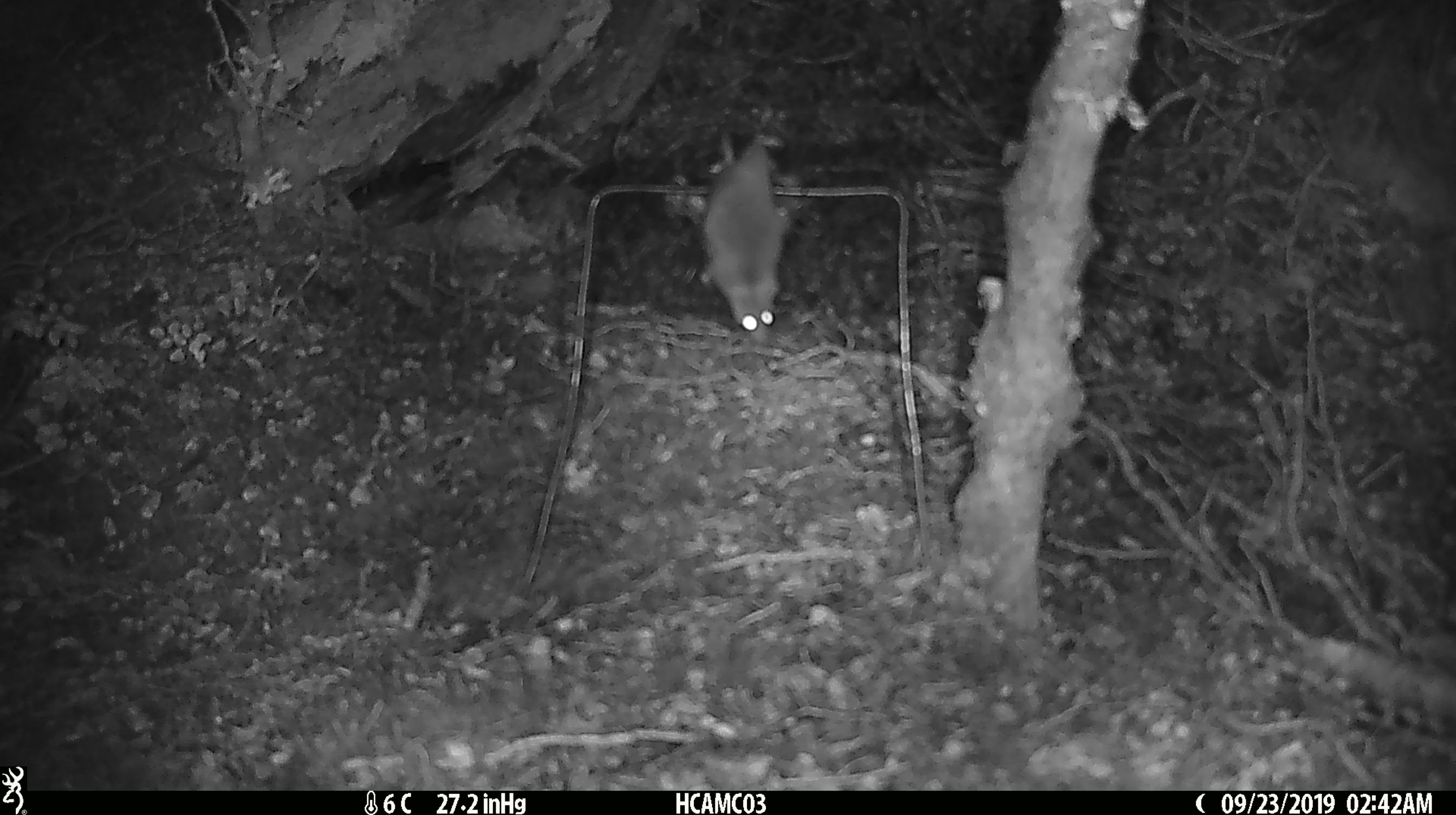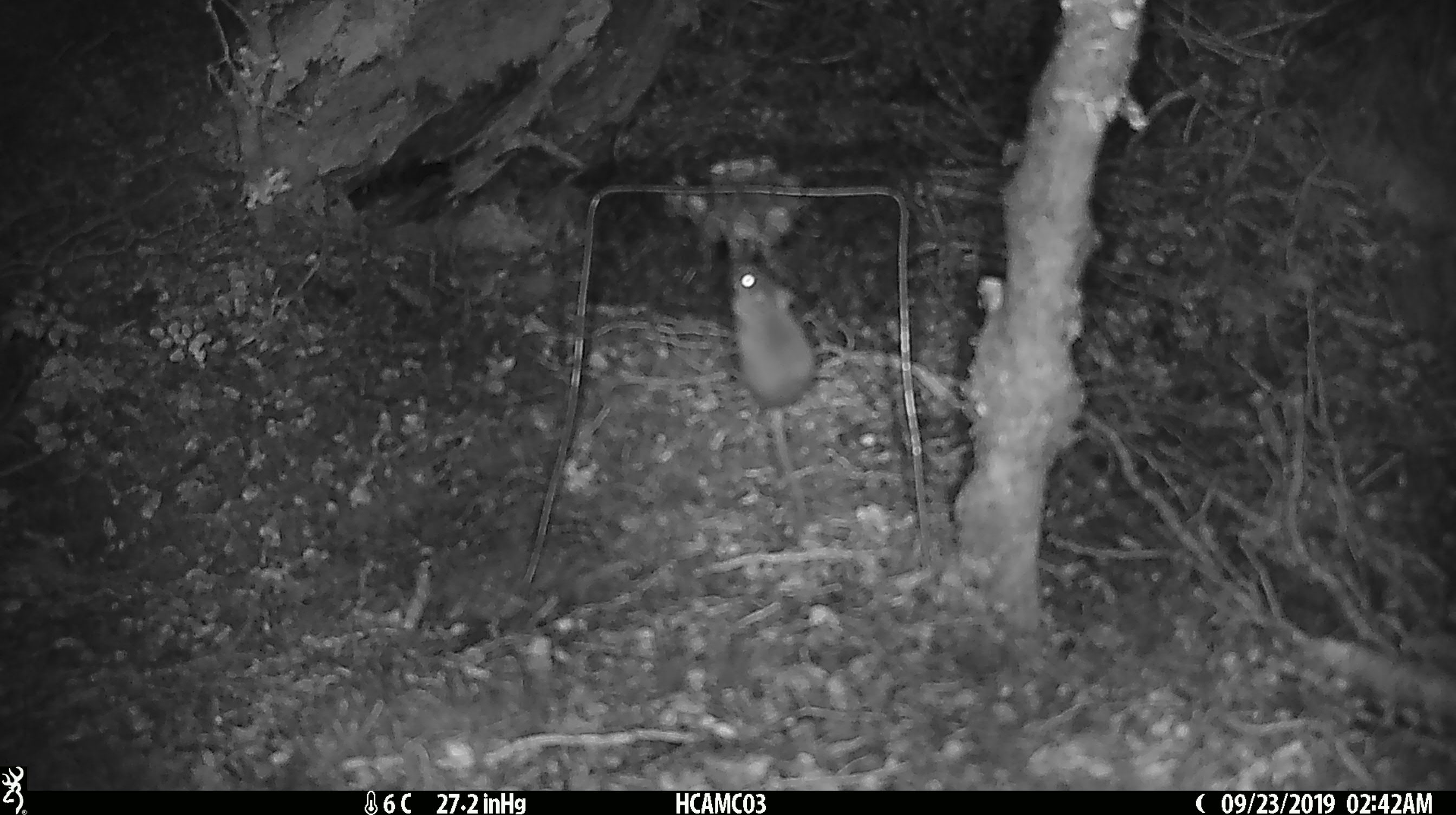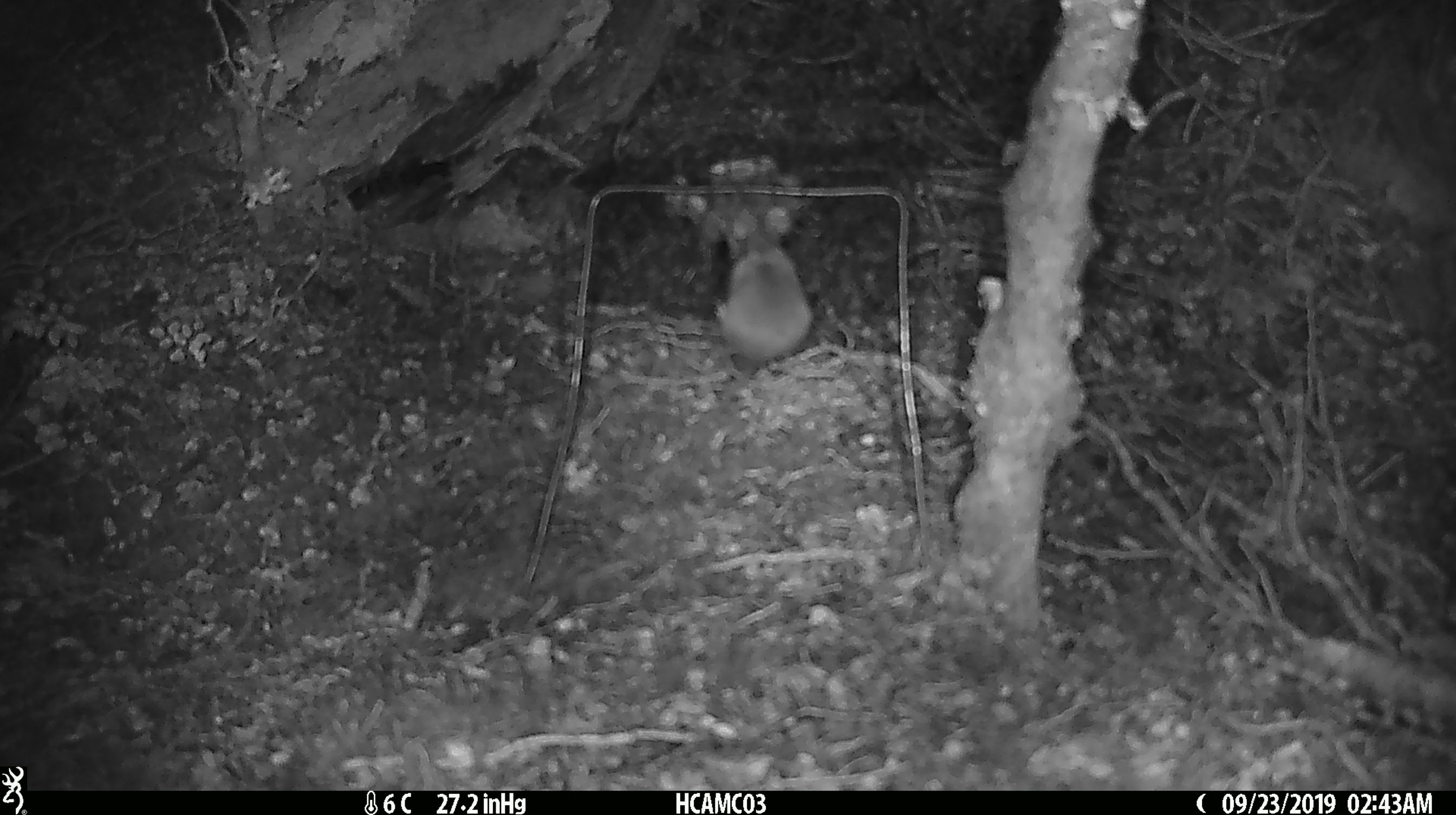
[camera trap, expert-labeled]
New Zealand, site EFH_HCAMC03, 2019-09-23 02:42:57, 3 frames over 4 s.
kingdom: Animalia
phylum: Chordata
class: Mammalia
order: Rodentia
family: Muridae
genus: Mus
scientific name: Mus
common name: mouse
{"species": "mouse (Mus)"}